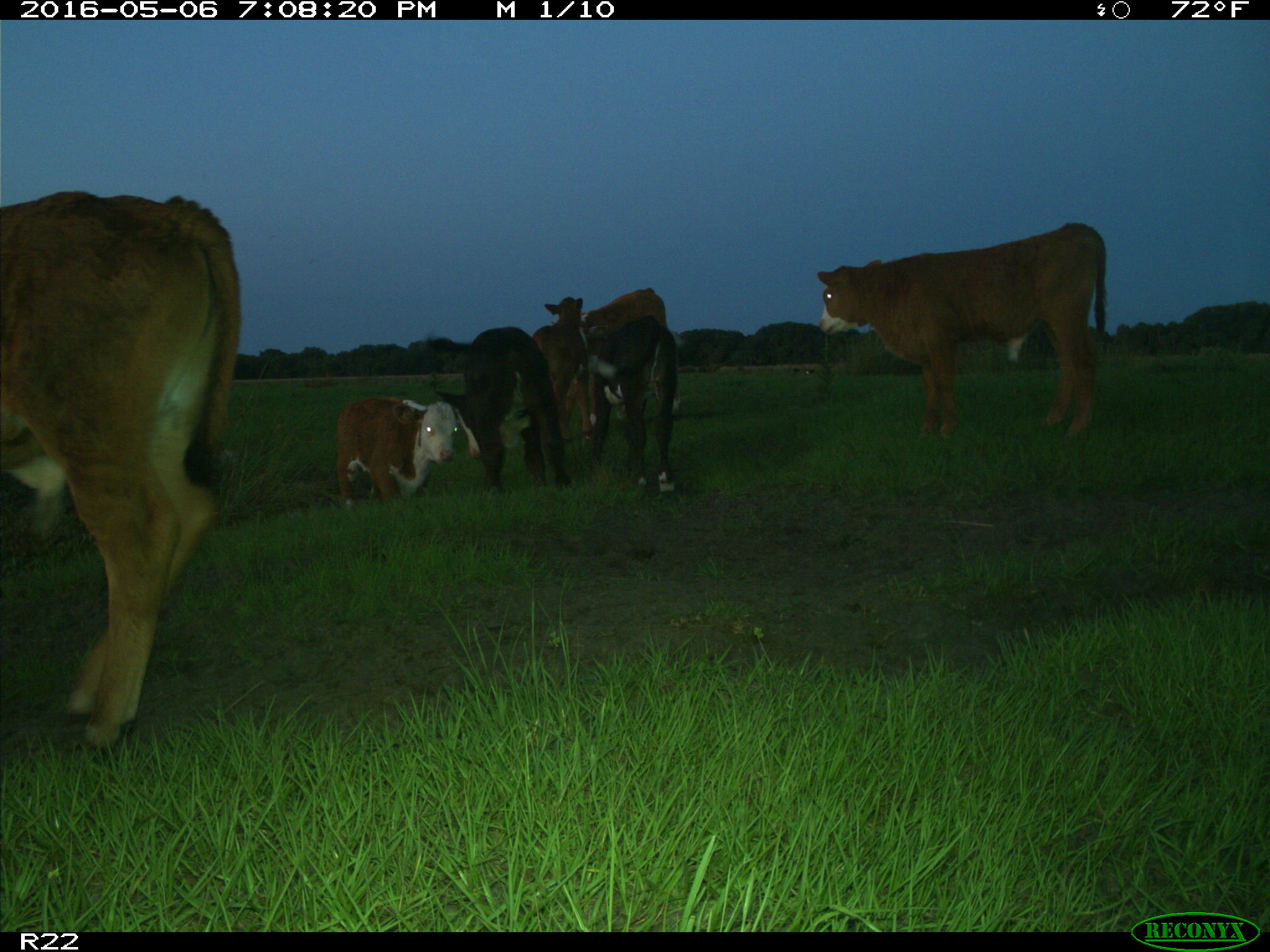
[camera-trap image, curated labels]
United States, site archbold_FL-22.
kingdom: Animalia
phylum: Chordata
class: Mammalia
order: Artiodactyla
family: Bovidae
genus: Bos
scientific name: Bos taurus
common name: domestic cow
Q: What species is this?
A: Bos taurus (domestic cow).